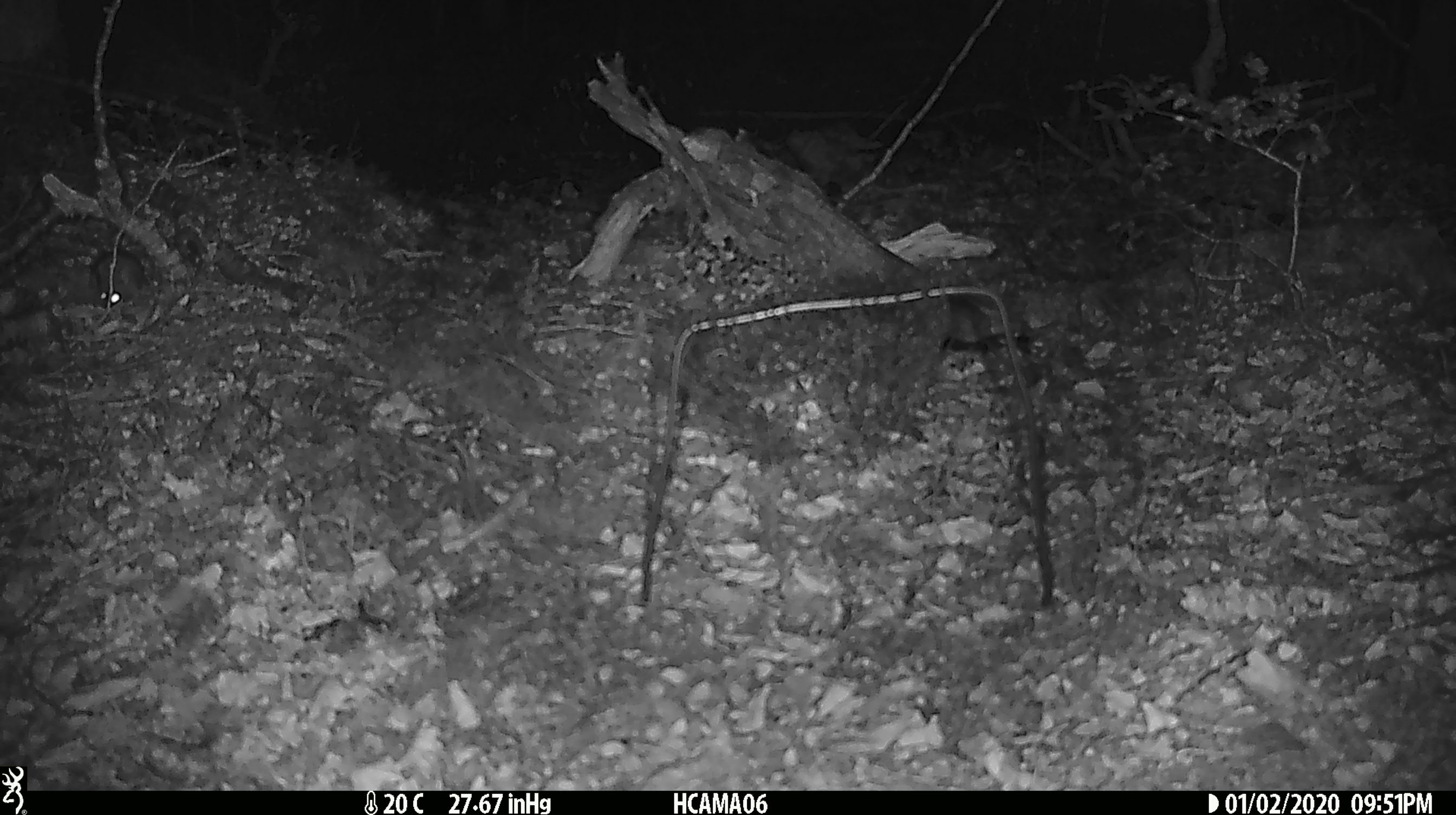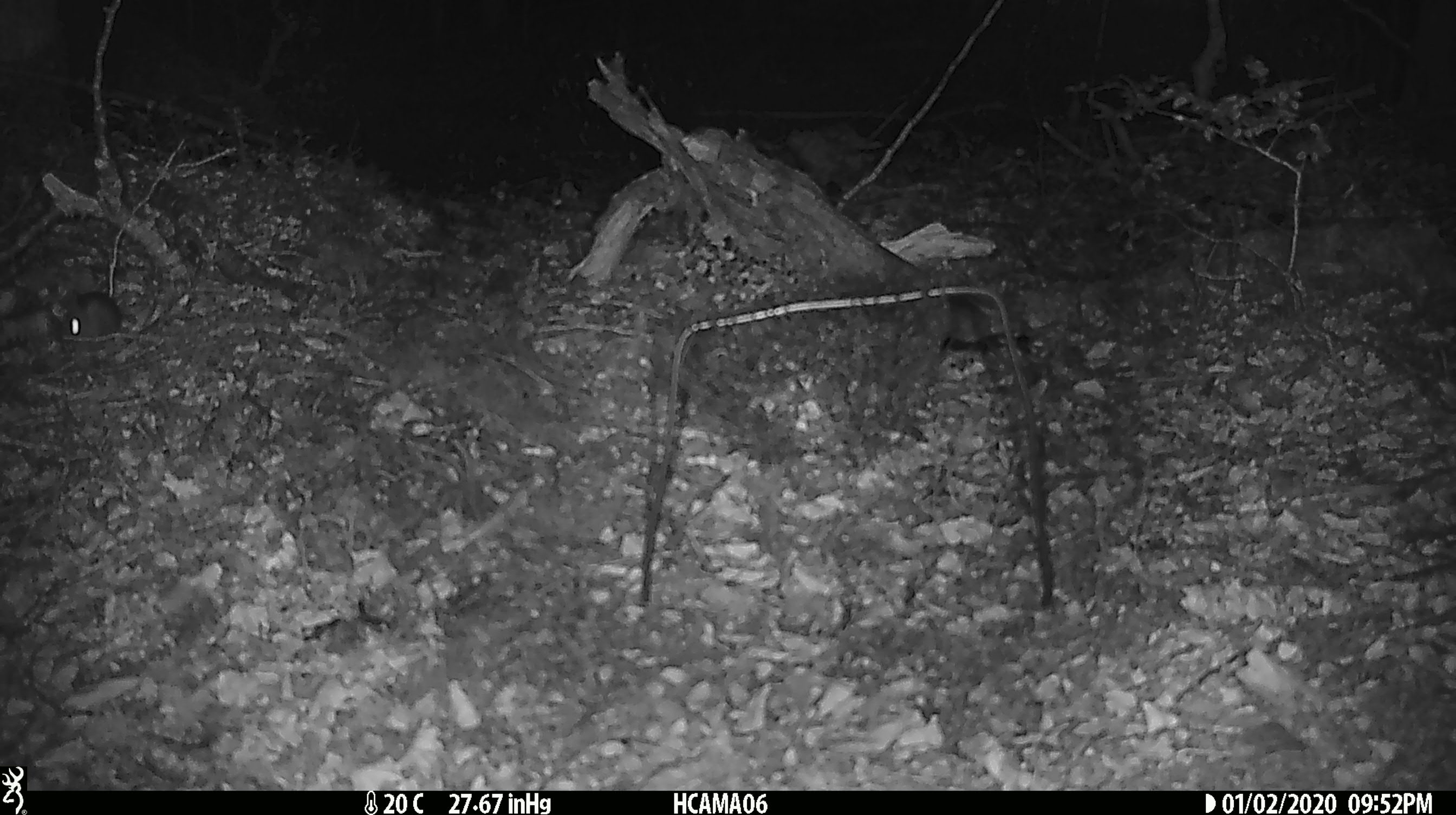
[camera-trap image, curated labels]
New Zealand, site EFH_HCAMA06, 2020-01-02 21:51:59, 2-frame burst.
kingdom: Animalia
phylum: Chordata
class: Mammalia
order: Rodentia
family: Muridae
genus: Mus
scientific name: Mus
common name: mouse